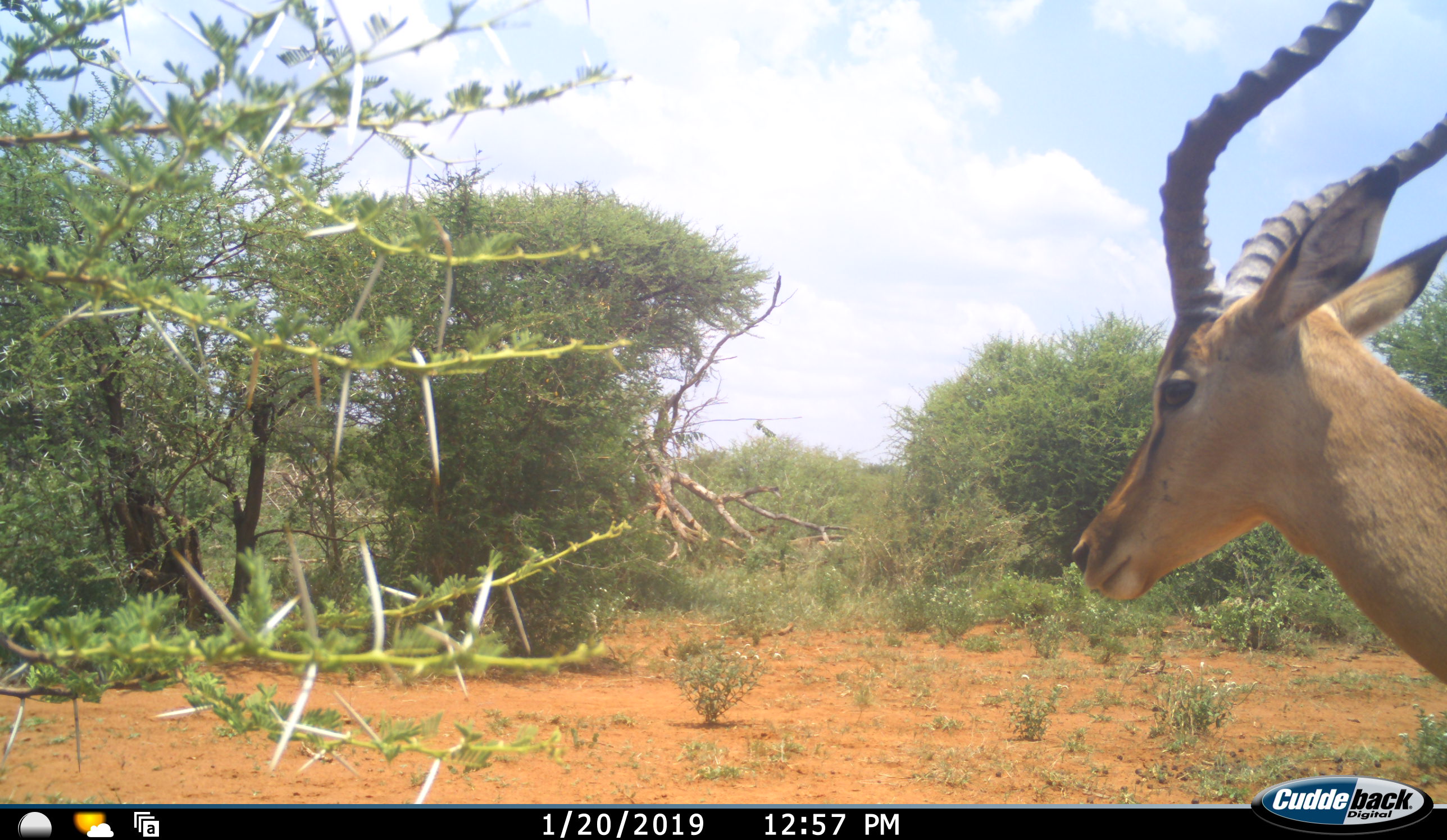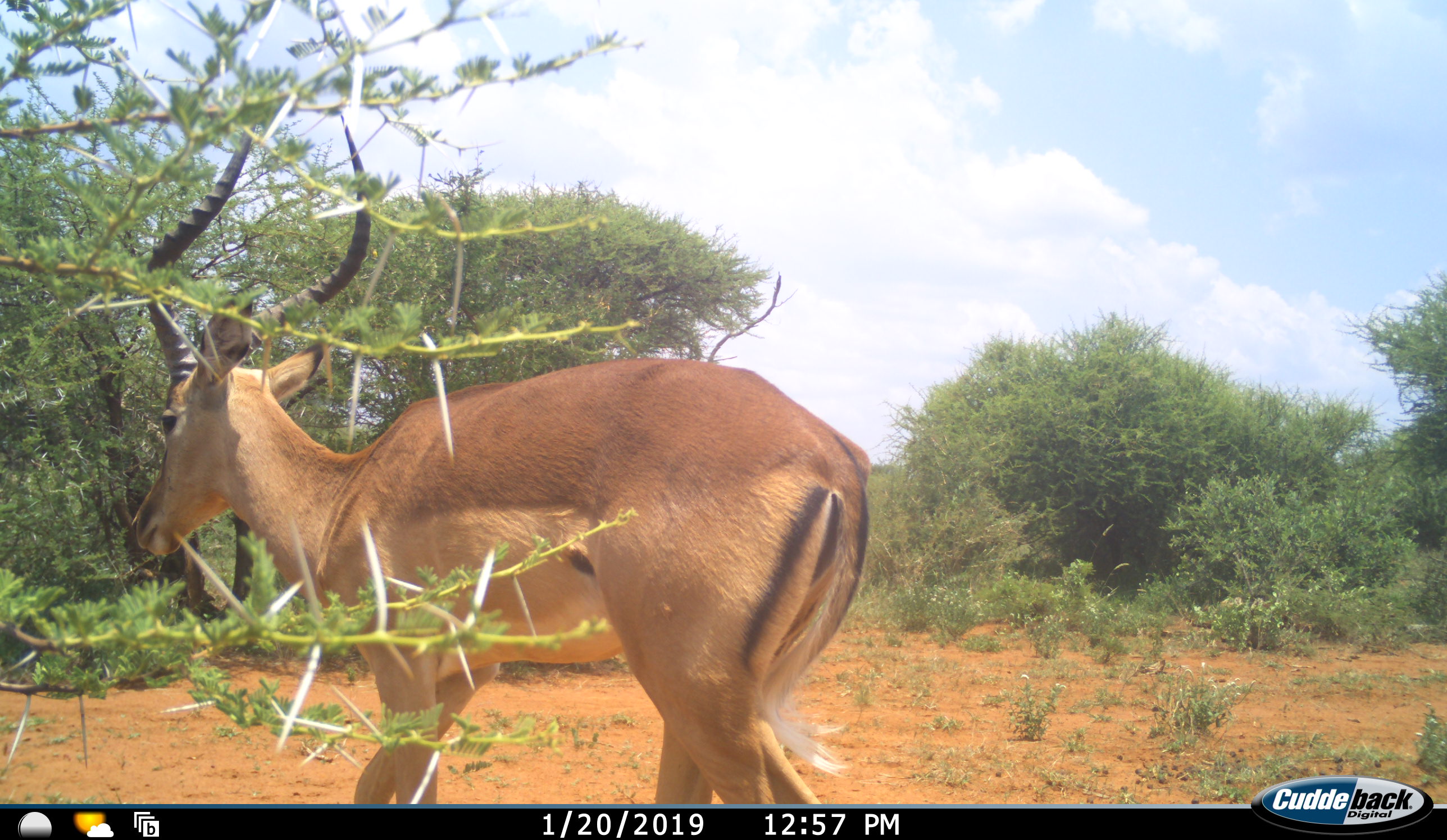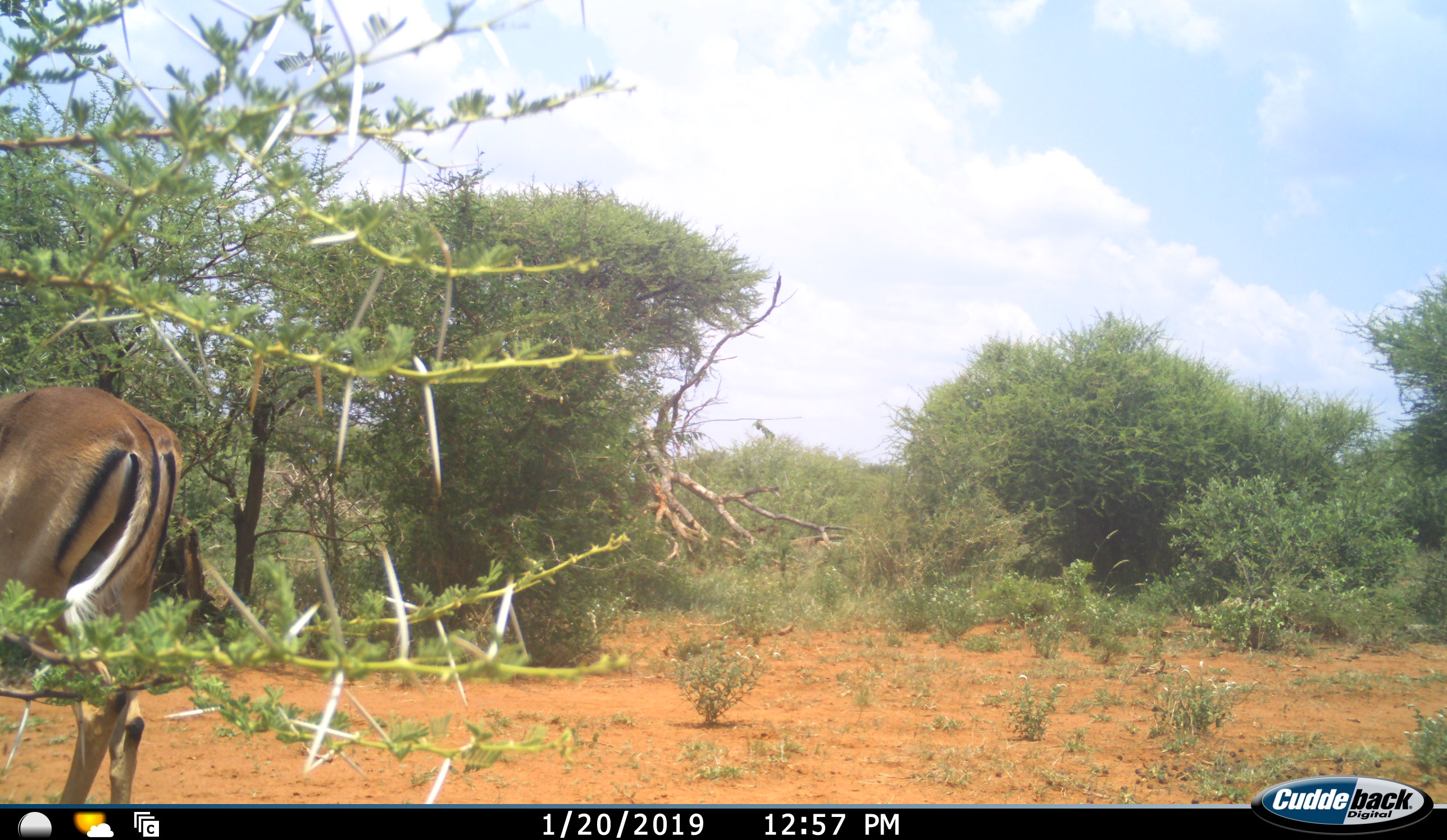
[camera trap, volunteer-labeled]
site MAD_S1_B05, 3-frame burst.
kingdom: Animalia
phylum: Chordata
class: Mammalia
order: Artiodactyla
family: Bovidae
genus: Aepyceros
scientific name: Aepyceros melampus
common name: impala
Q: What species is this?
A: Impala (Aepyceros melampus).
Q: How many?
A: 1.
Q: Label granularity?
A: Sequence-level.